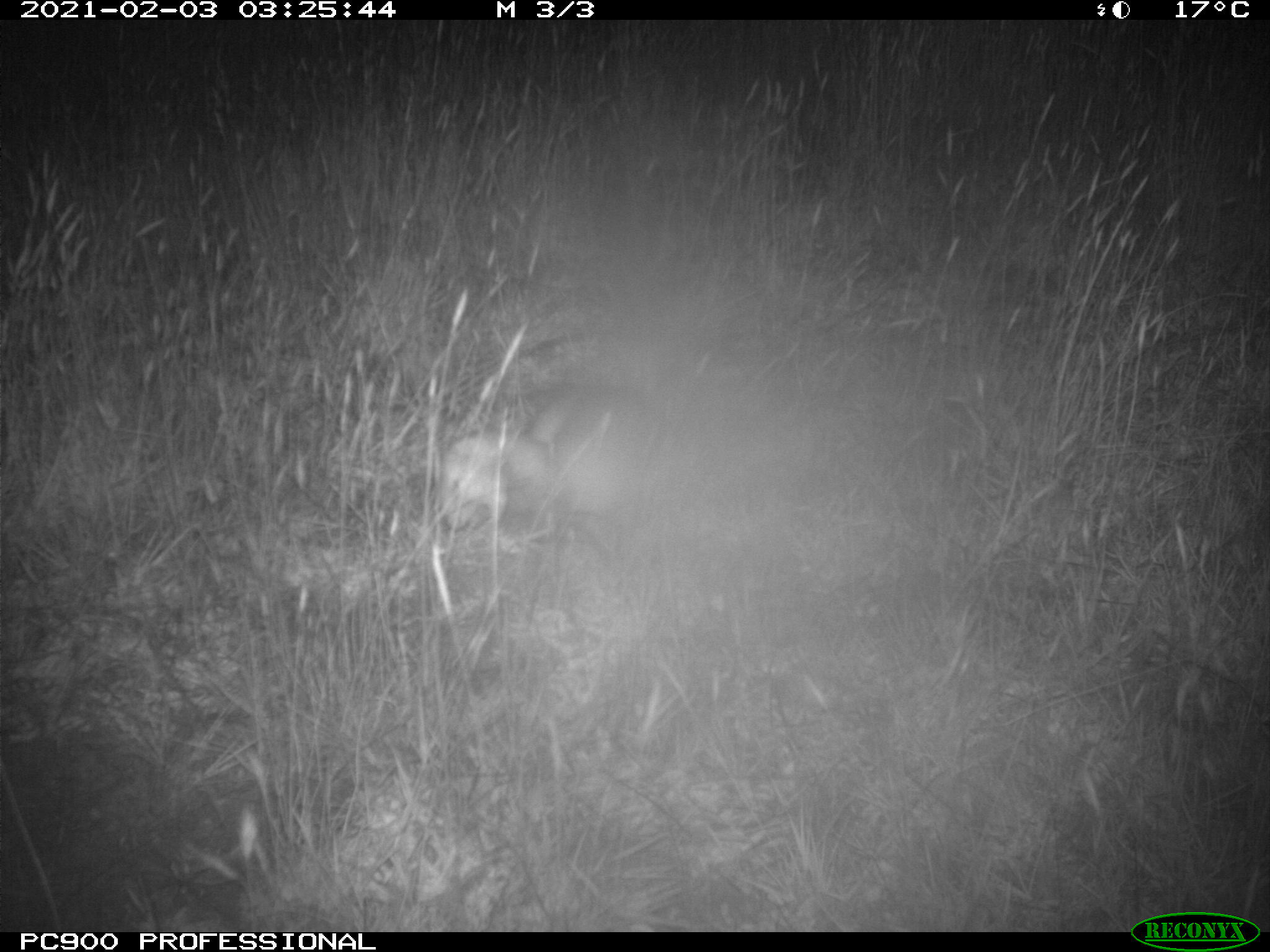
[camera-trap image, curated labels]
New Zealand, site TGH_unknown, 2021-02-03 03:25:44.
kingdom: Animalia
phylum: Chordata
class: Mammalia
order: Carnivora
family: Mustelidae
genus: Mustela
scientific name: Mustela furo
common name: ferret